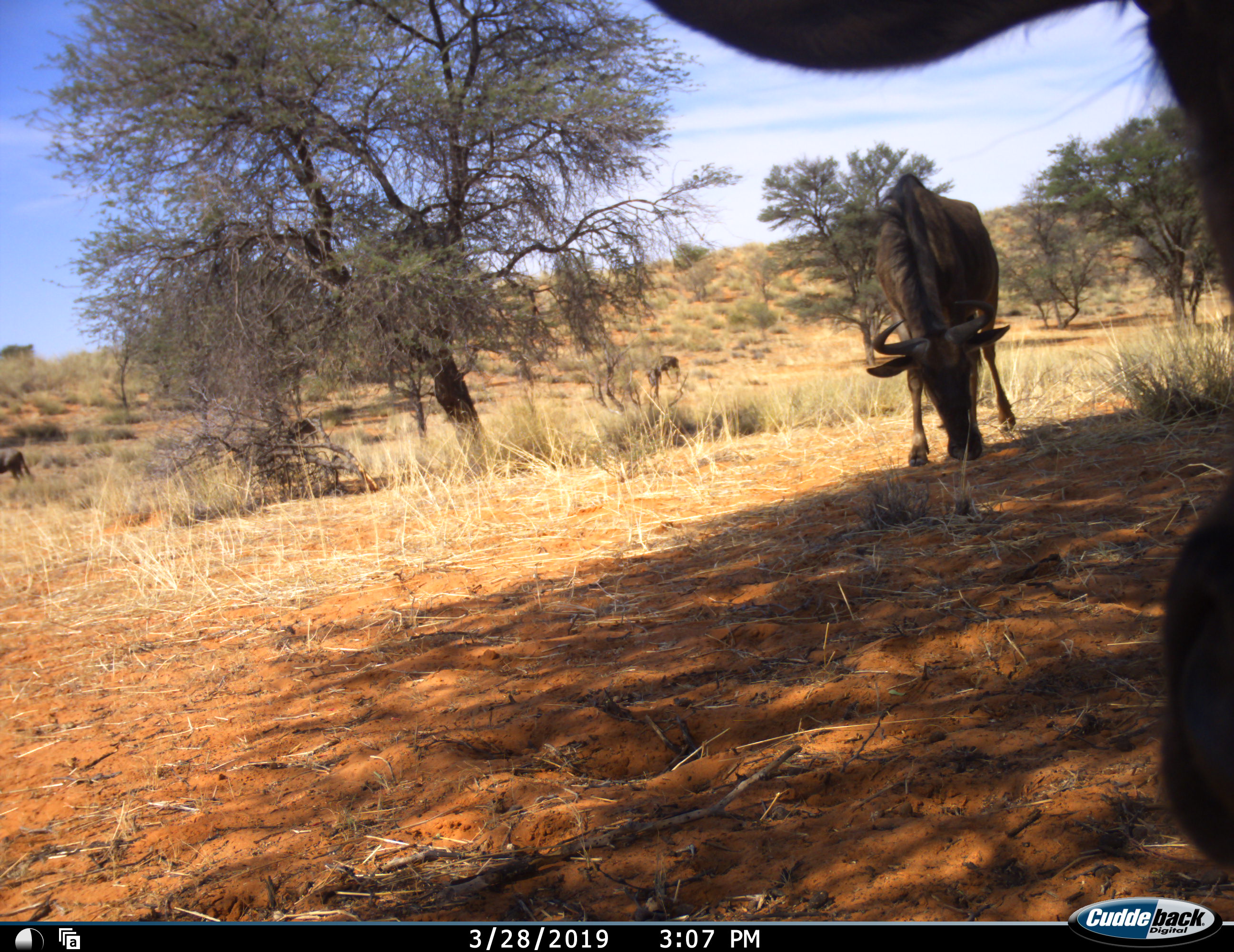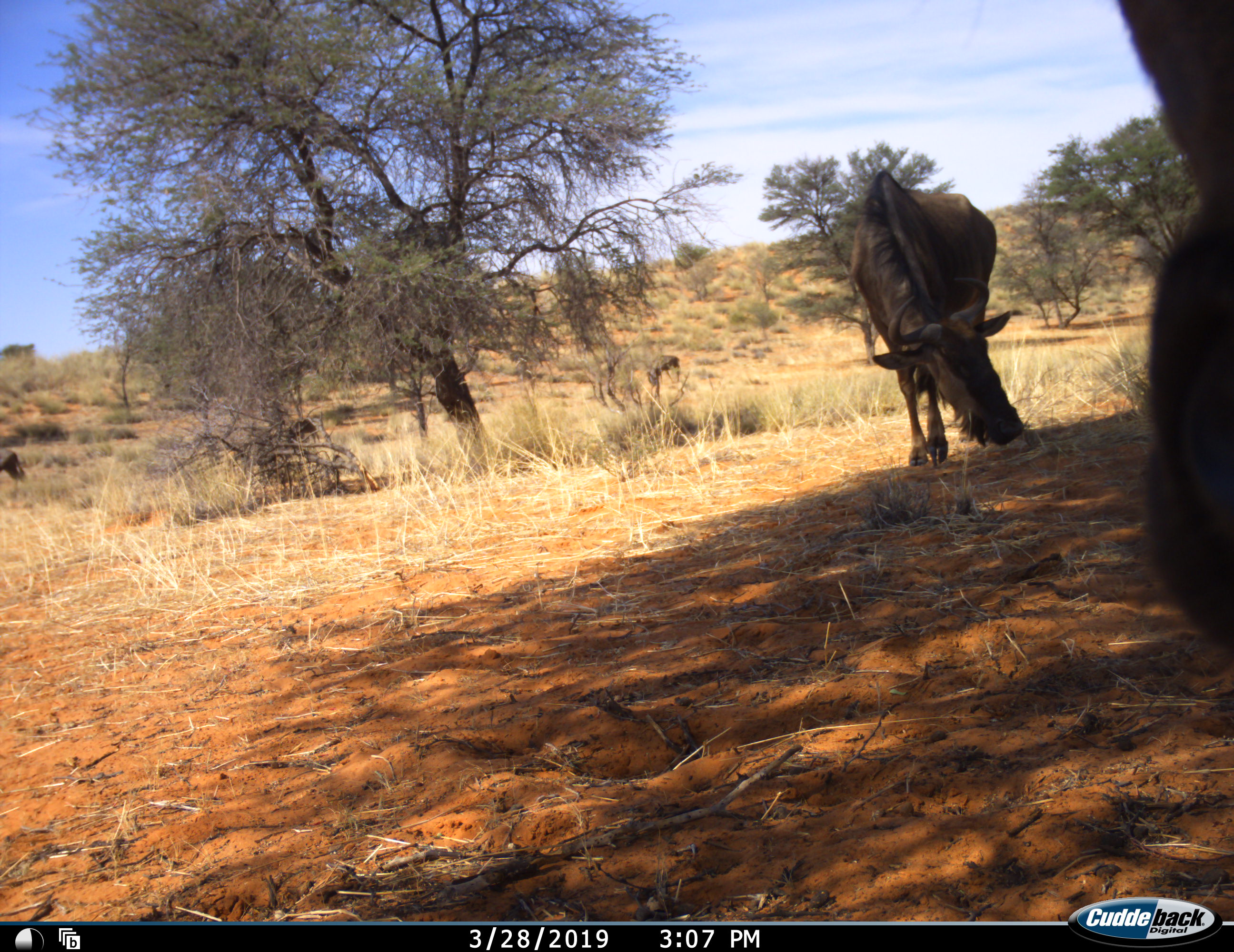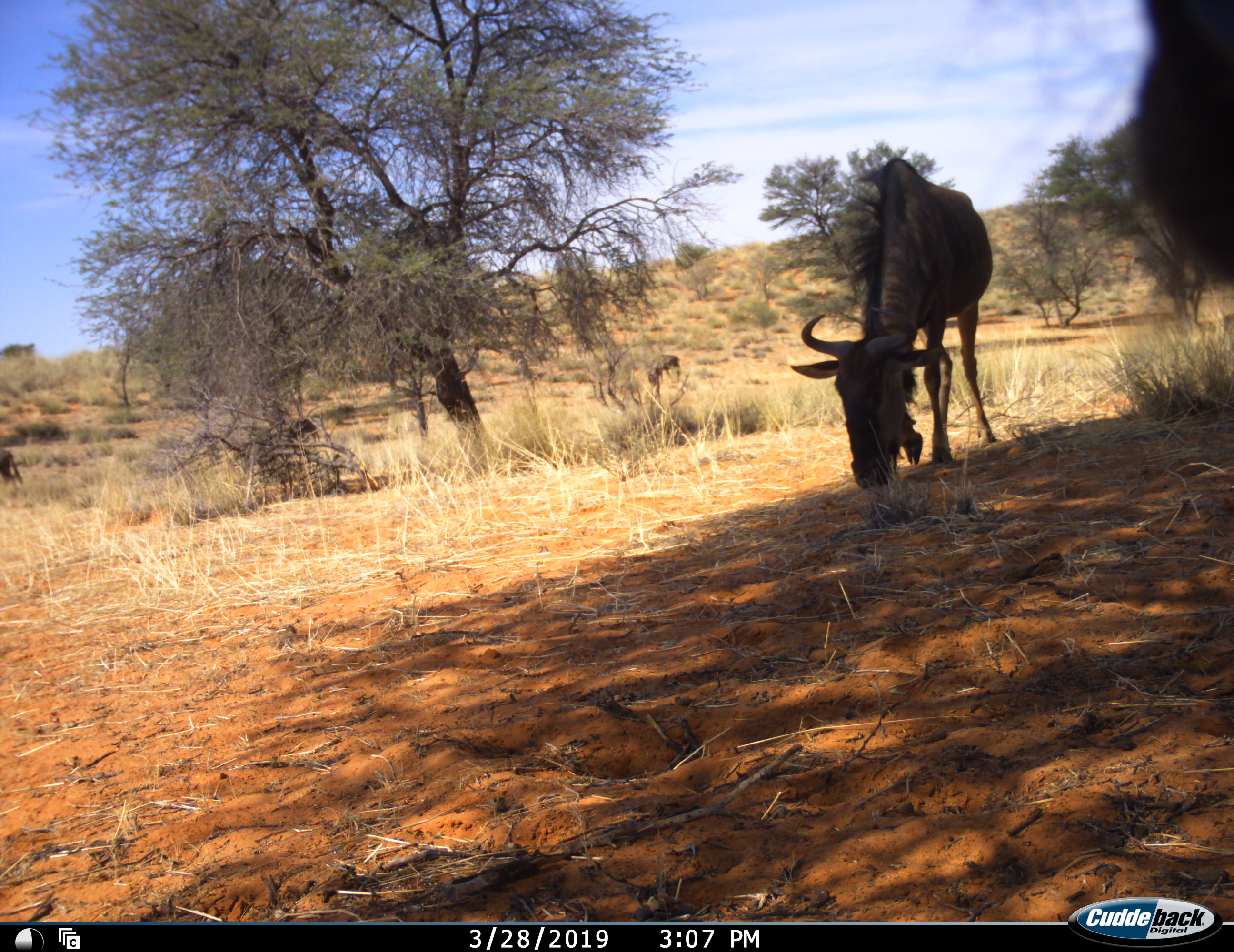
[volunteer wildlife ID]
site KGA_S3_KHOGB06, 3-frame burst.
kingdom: Animalia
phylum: Chordata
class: Mammalia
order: Artiodactyla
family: Bovidae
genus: Connochaetes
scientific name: Connochaetes taurinus taurinus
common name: blue wildebeest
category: wildebeestblue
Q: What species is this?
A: Wildebeestblue (blue wildebeest) (Connochaetes taurinus taurinus).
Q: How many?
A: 4.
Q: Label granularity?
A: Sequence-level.